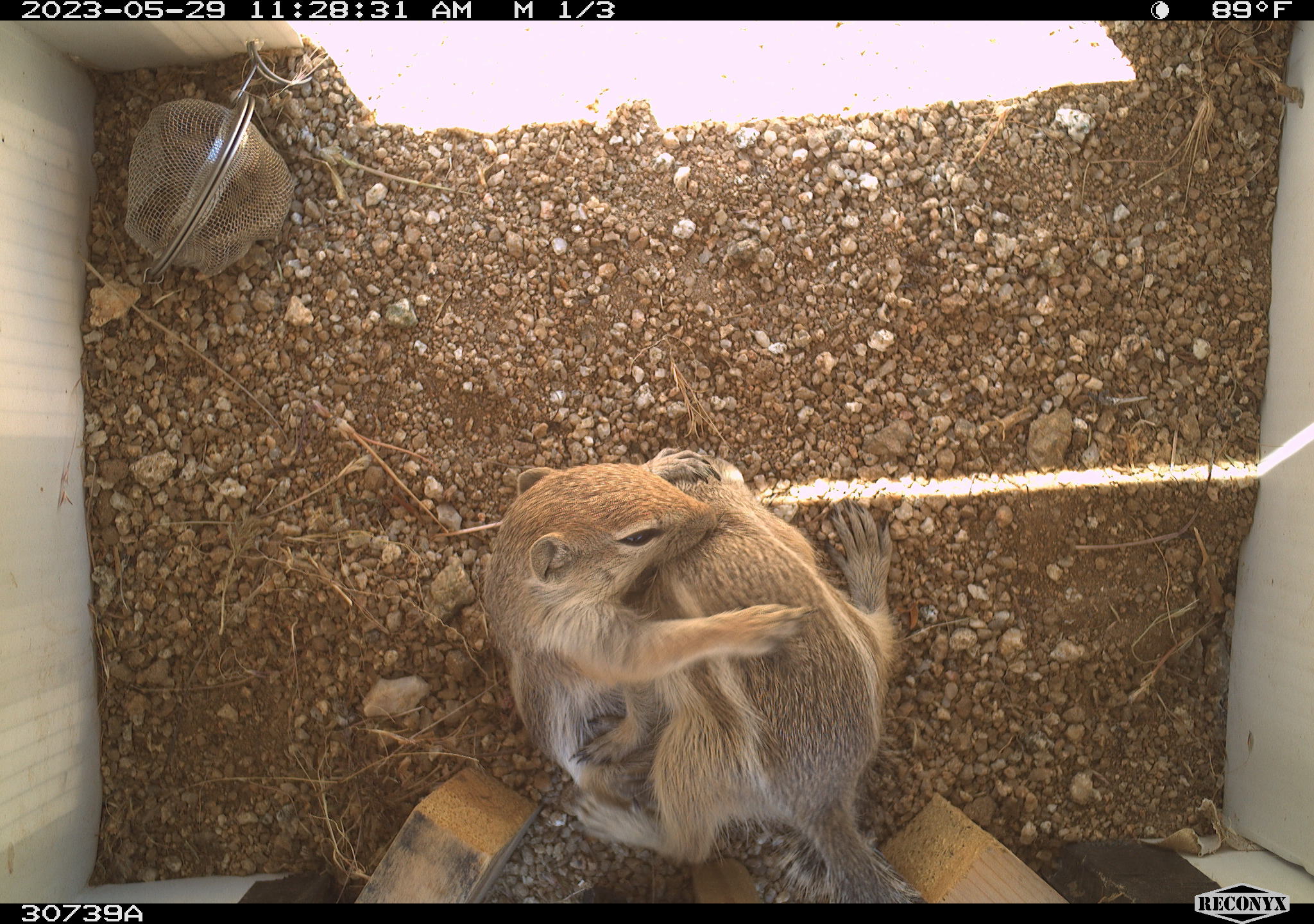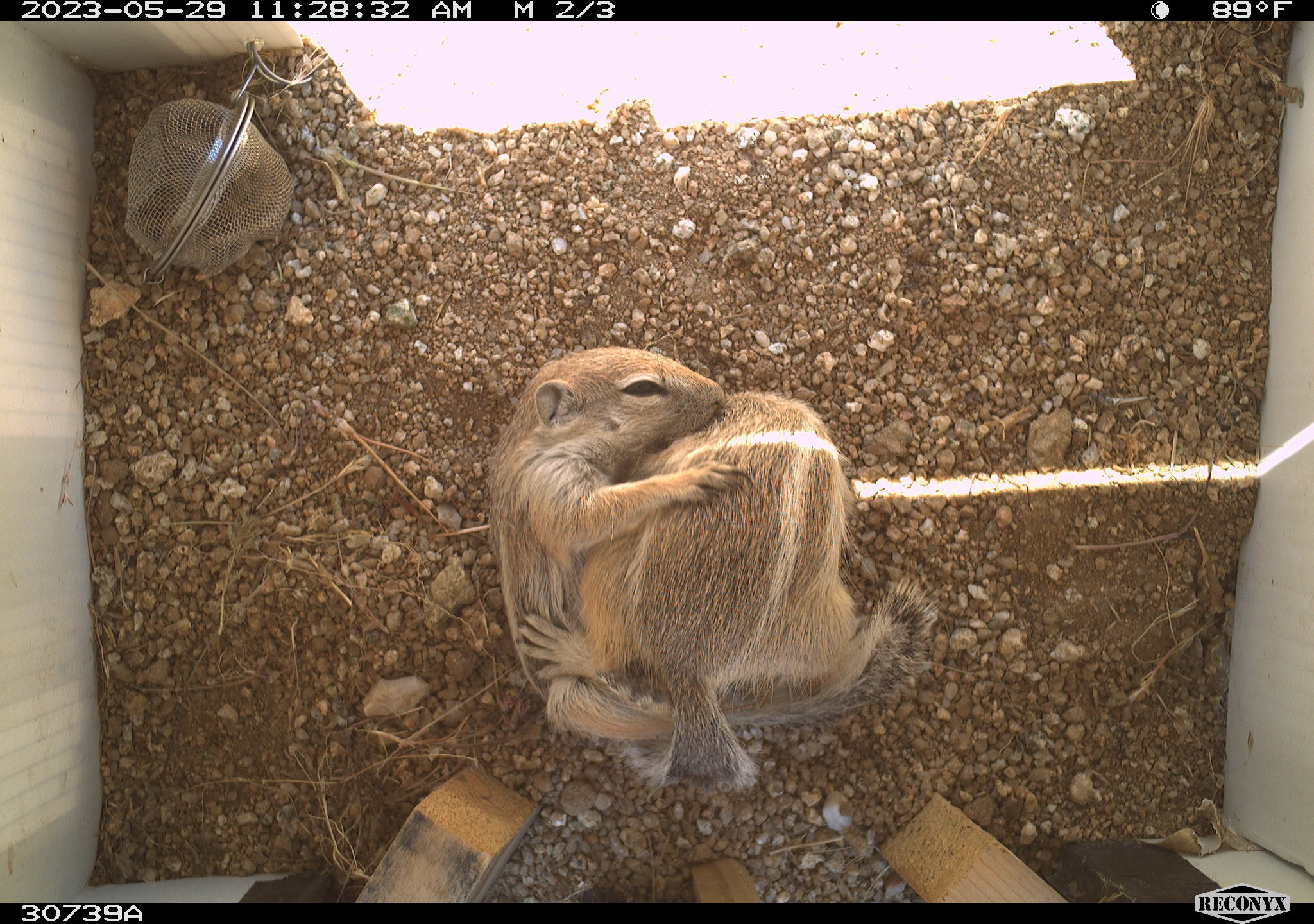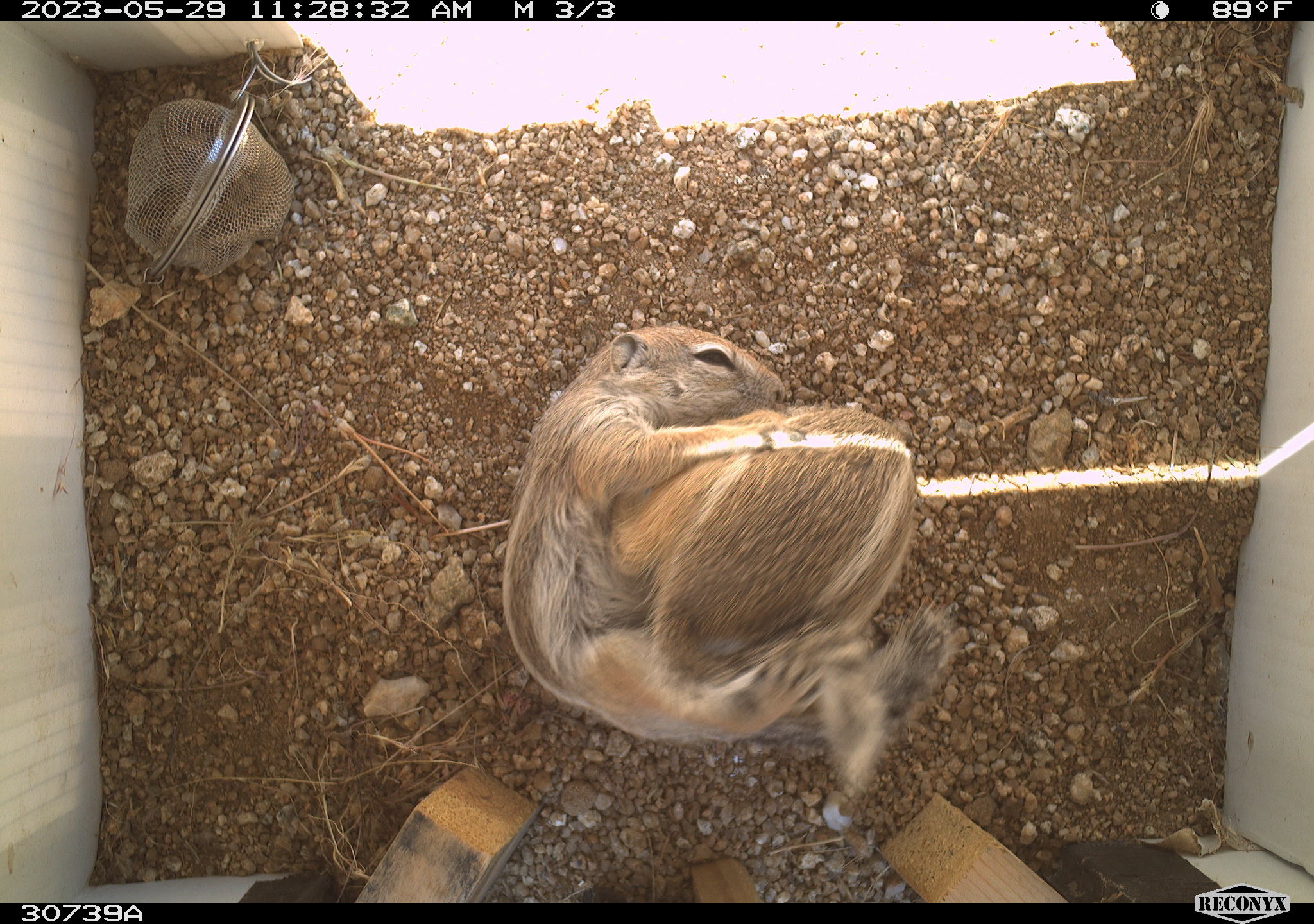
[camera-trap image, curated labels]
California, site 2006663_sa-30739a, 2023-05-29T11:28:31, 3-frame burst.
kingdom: Animalia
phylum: Chordata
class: Mammalia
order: Rodentia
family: Sciuridae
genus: Ammospermophilus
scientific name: Ammospermophilus leucurus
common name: white-tailed antelope squirrel